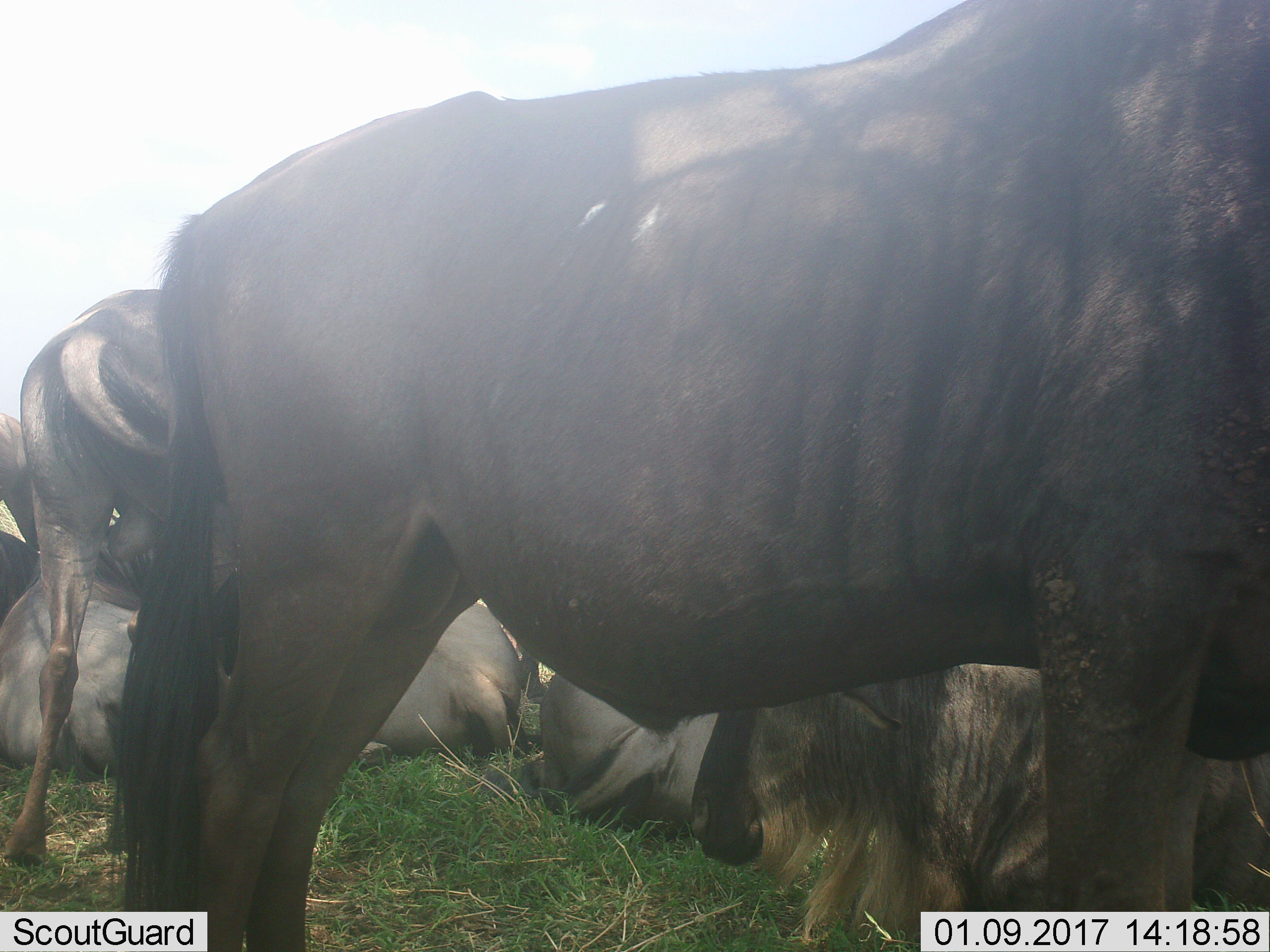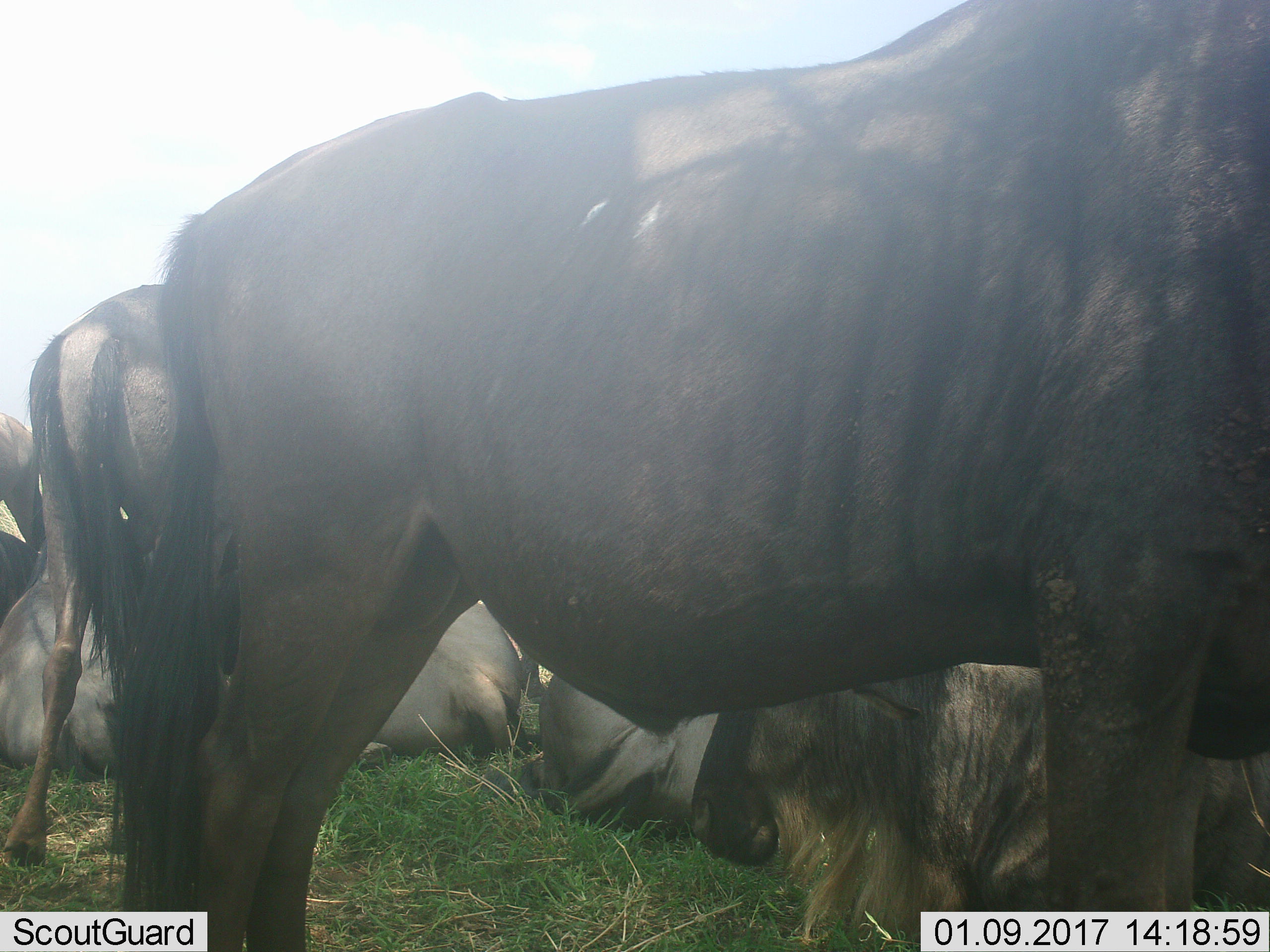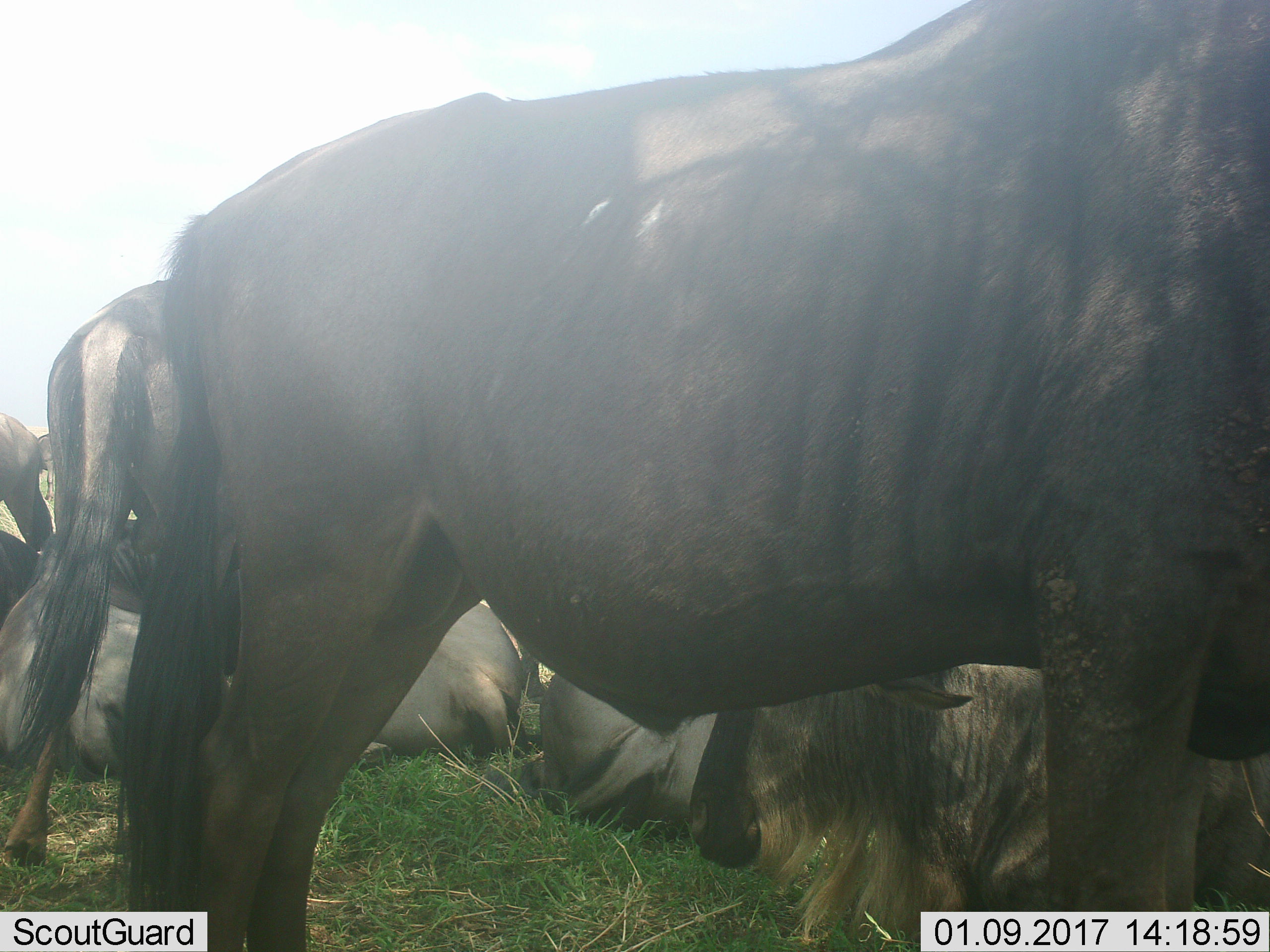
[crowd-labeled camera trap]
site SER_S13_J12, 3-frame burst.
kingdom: Animalia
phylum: Chordata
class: Mammalia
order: Artiodactyla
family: Bovidae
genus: Connochaetes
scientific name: Connochaetes taurinus taurinus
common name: blue wildebeest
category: wildebeestblue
Wildebeestblue (blue wildebeest) (Connochaetes taurinus taurinus), count 8. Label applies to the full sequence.